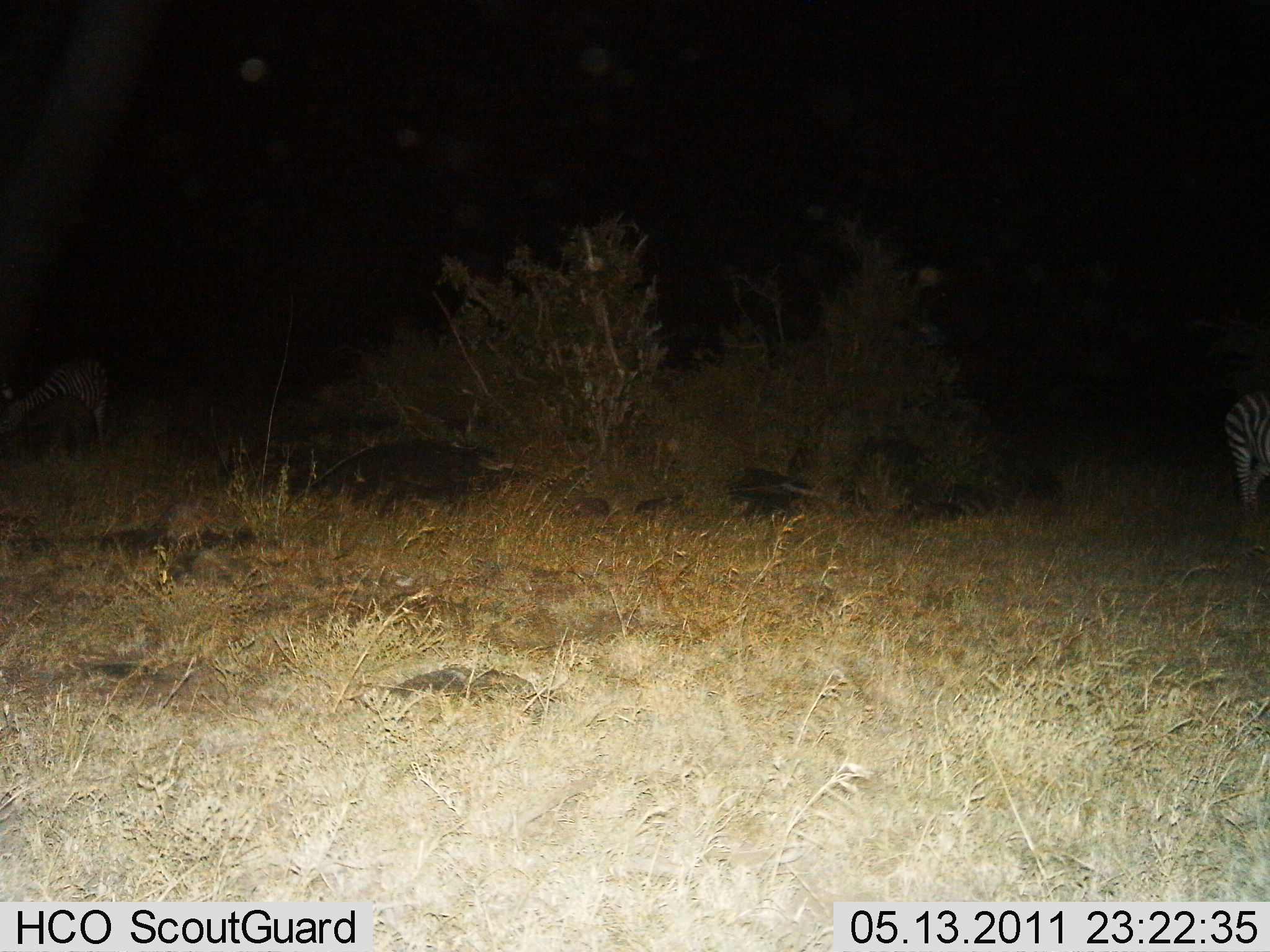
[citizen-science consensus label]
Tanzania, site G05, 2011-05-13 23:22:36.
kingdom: Animalia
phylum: Chordata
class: Mammalia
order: Perissodactyla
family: Equidae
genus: Equus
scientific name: Equus quagga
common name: plains zebra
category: zebra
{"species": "zebra (plains zebra) (Equus quagga)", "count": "2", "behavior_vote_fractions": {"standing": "80%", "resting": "0%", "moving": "0%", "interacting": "0%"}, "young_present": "0%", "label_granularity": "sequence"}